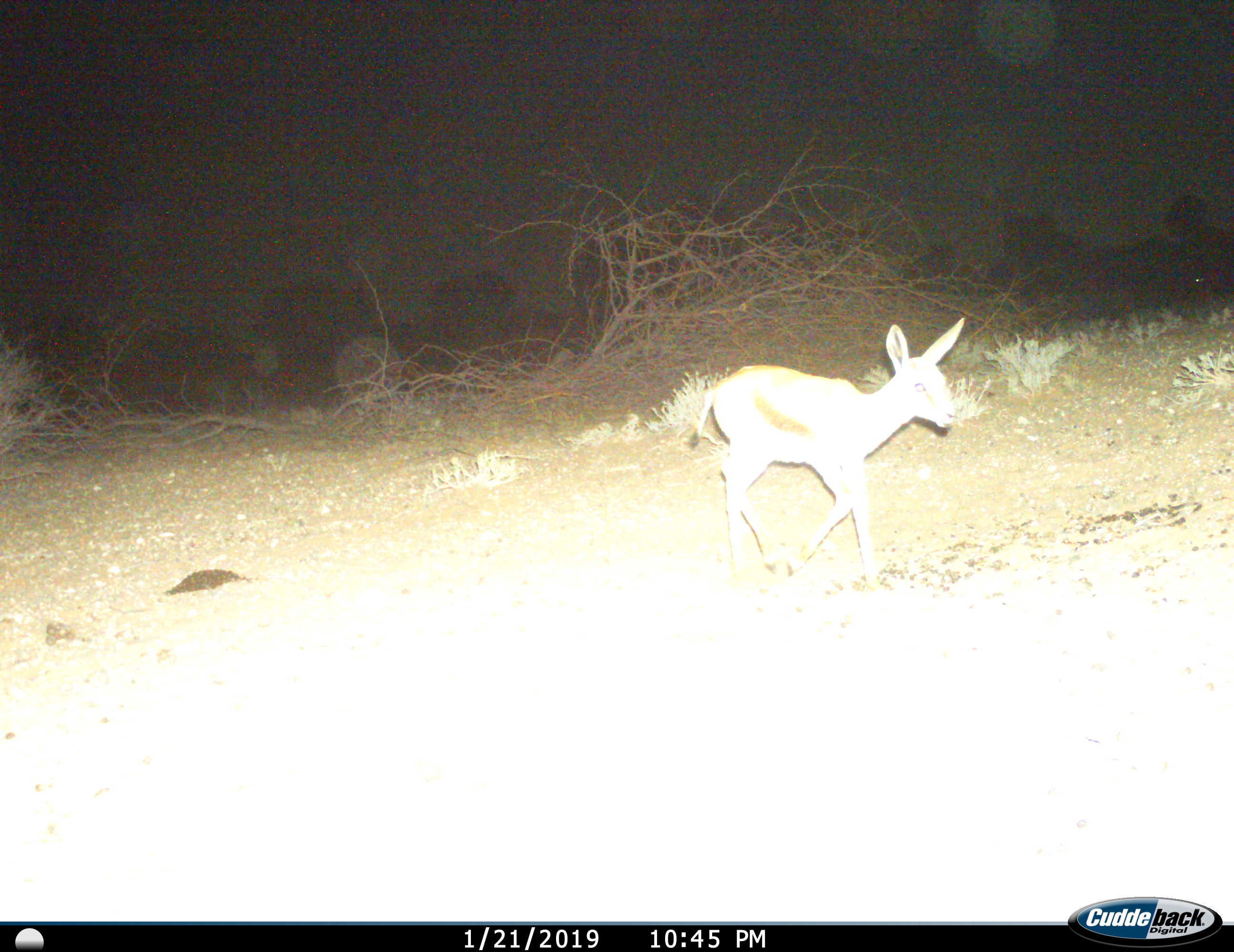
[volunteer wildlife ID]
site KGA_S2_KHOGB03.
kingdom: Animalia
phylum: Chordata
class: Mammalia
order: Artiodactyla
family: Bovidae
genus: Raphicerus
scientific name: Raphicerus campestris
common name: steenbok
Steenbok (Raphicerus campestris), count 1. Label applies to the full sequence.